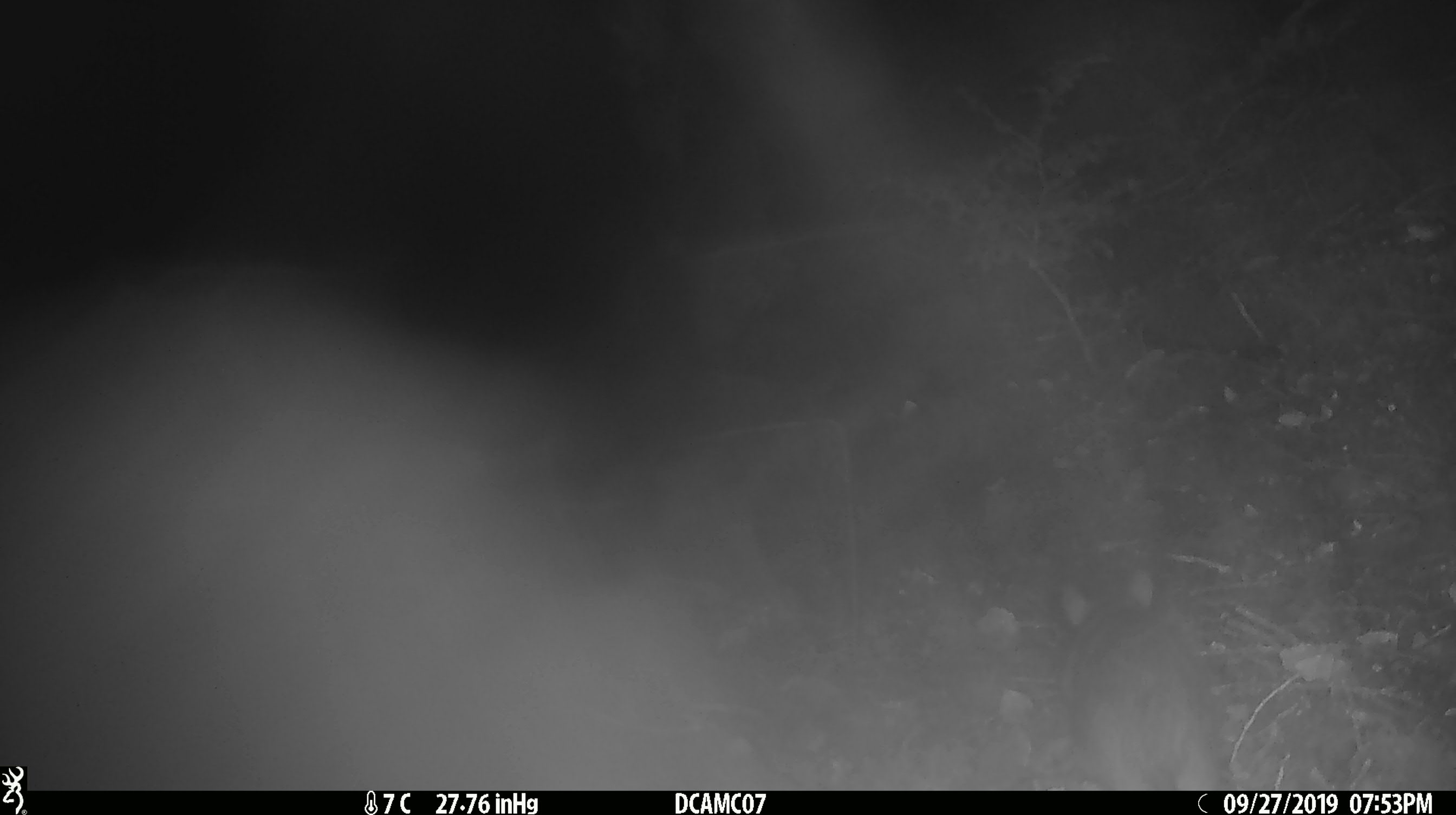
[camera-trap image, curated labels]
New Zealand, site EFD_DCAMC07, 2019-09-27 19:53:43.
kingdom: Animalia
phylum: Chordata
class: Mammalia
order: Rodentia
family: Muridae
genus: Rattus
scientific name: Rattus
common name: rat